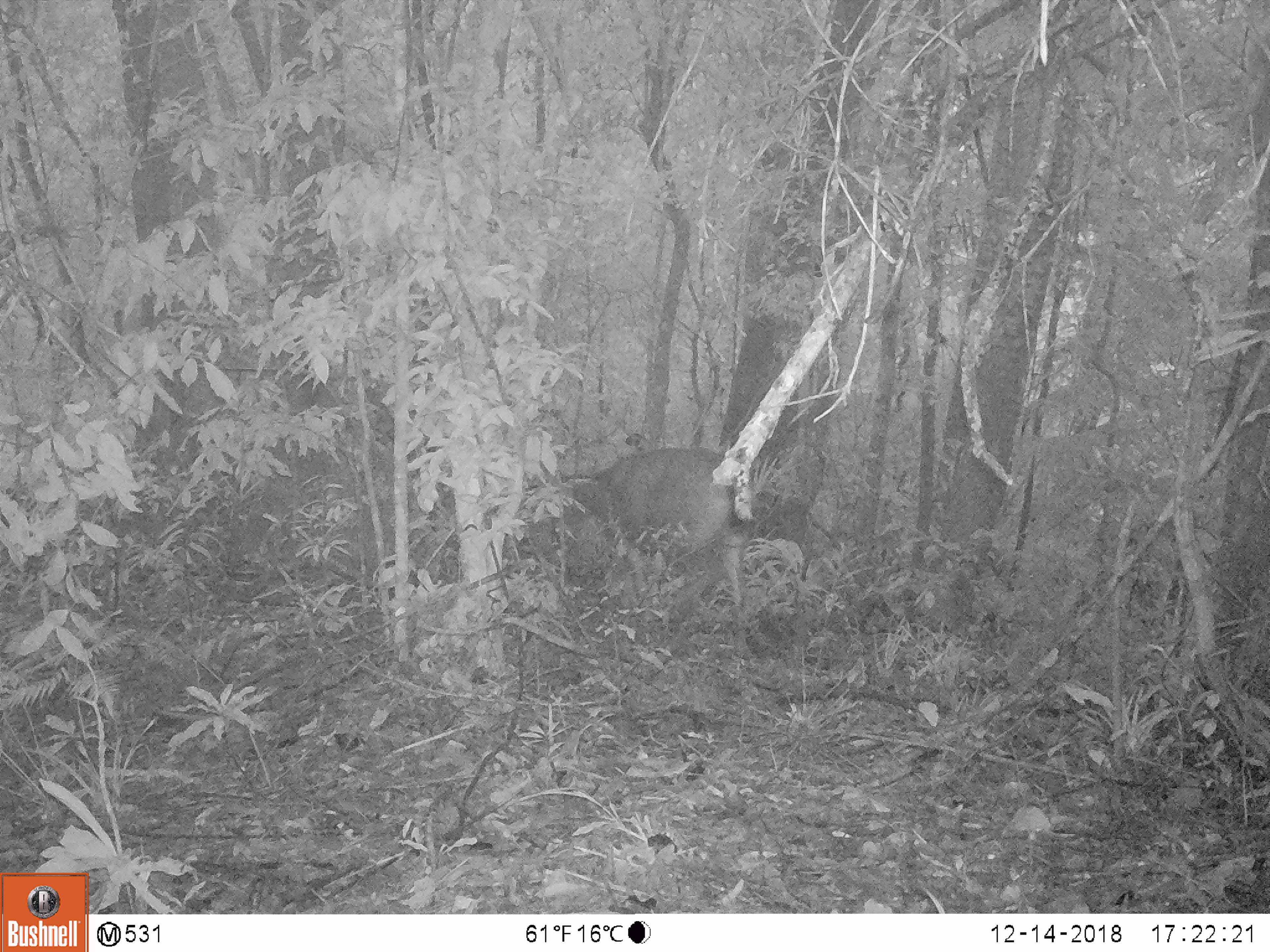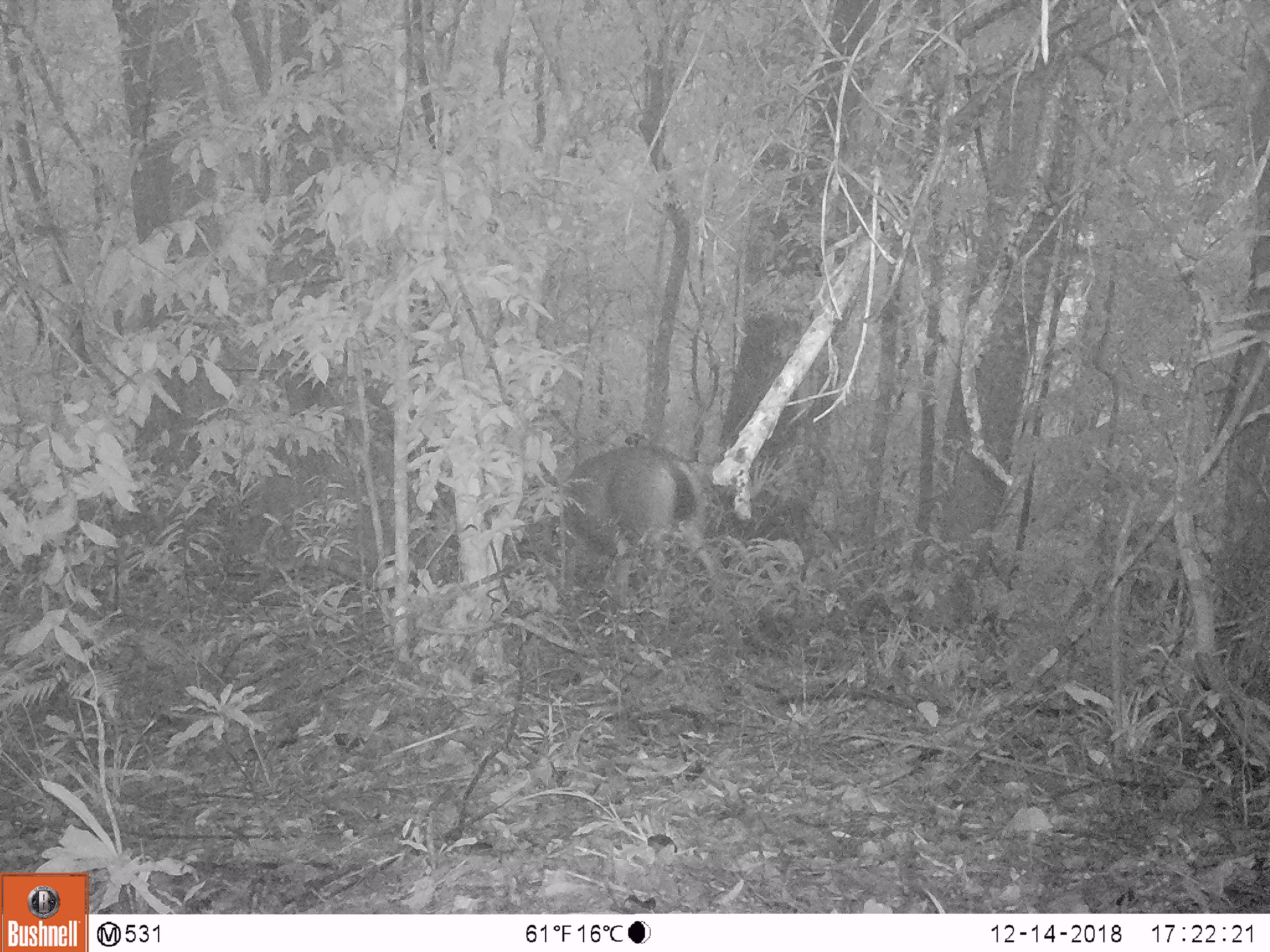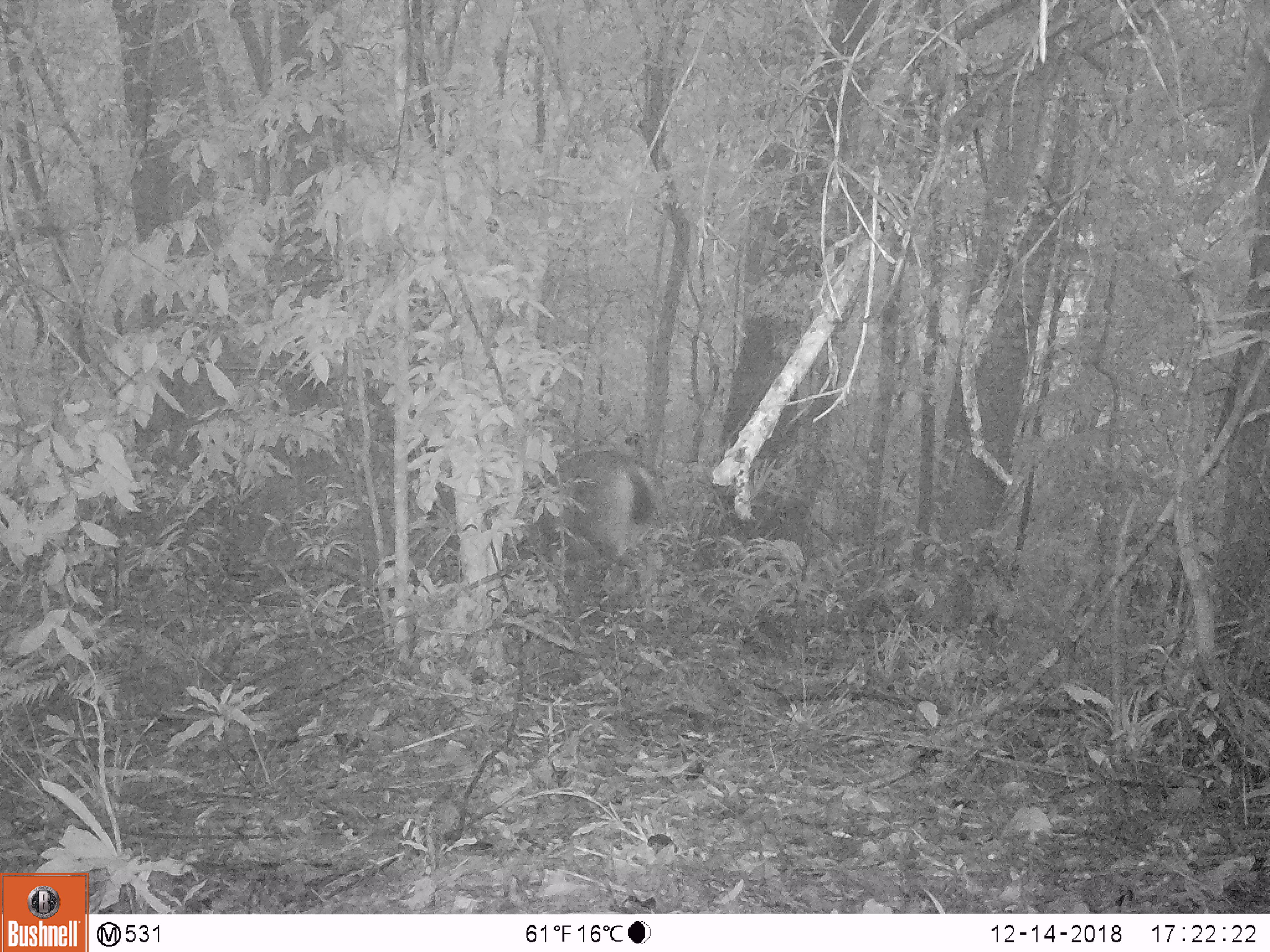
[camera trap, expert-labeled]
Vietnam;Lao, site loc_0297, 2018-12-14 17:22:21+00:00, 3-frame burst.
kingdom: Animalia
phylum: Chordata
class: Mammalia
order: Artiodactyla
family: Cervidae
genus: Rusa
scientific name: Rusa unicolor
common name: sambar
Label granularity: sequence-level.